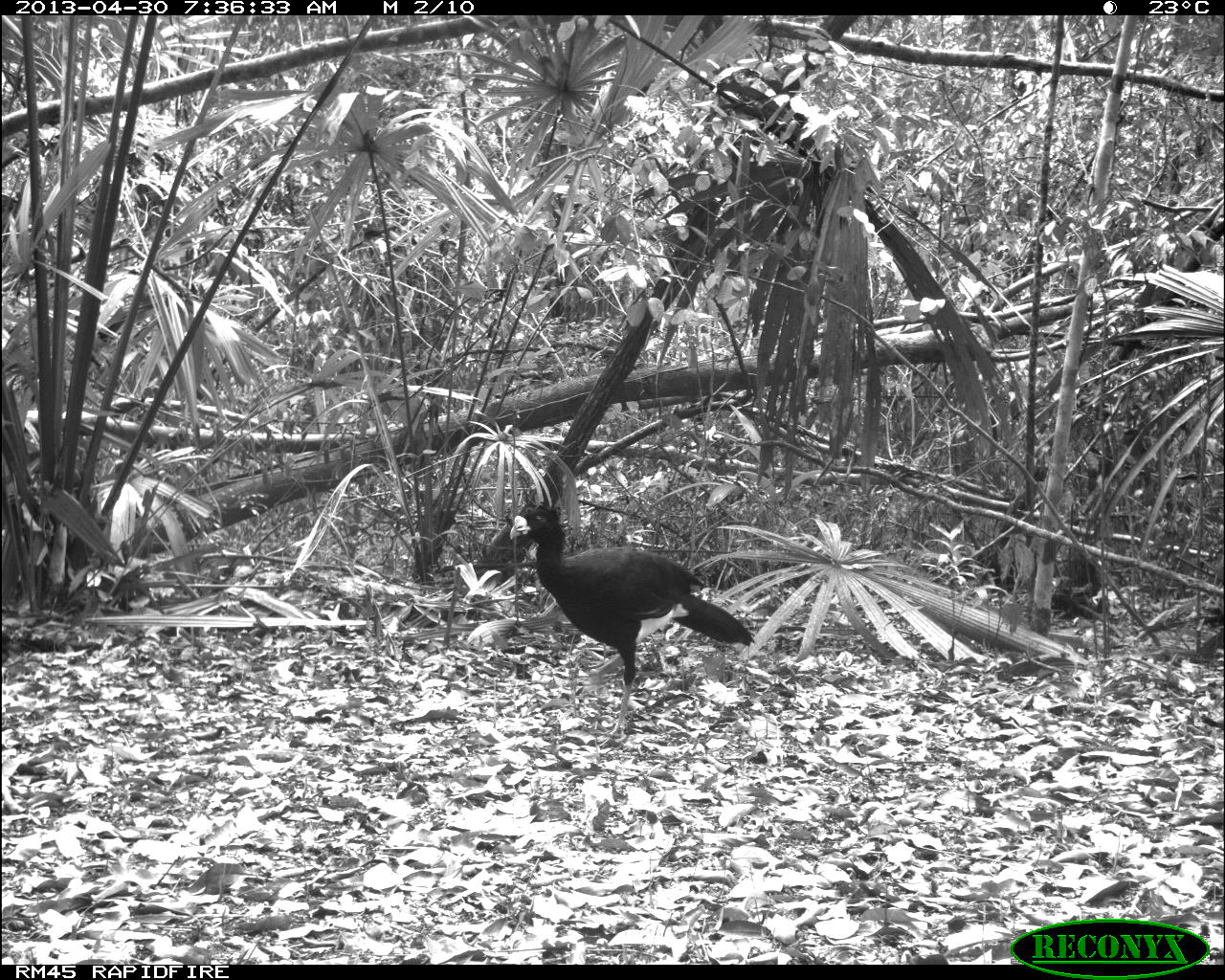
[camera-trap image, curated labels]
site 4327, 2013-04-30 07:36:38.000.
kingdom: Animalia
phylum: Chordata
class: Aves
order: Galliformes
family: Cracidae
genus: Crax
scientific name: Crax rubra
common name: great curassow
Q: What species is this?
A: Crax rubra (great curassow).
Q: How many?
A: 1.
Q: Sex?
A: Male.